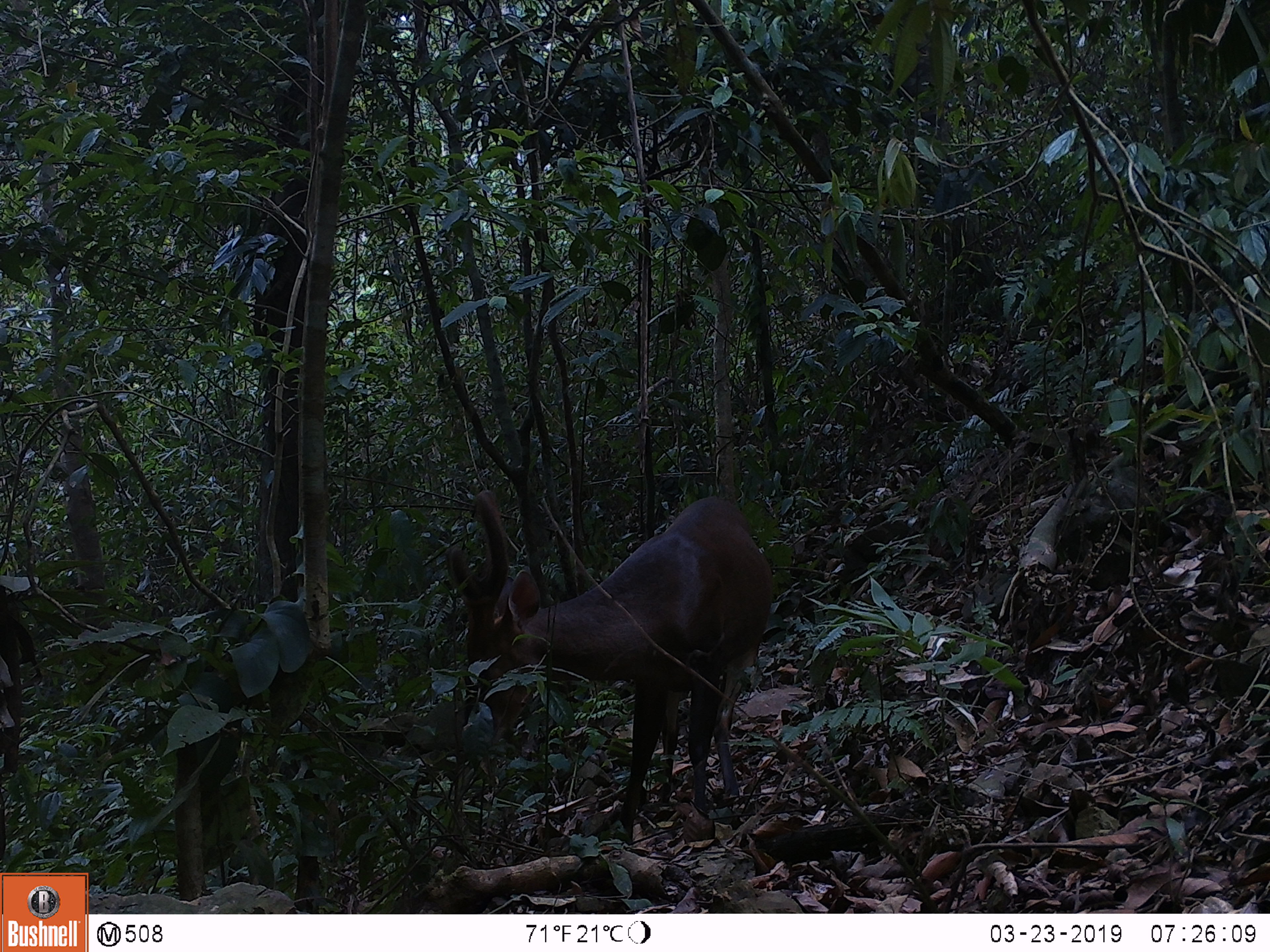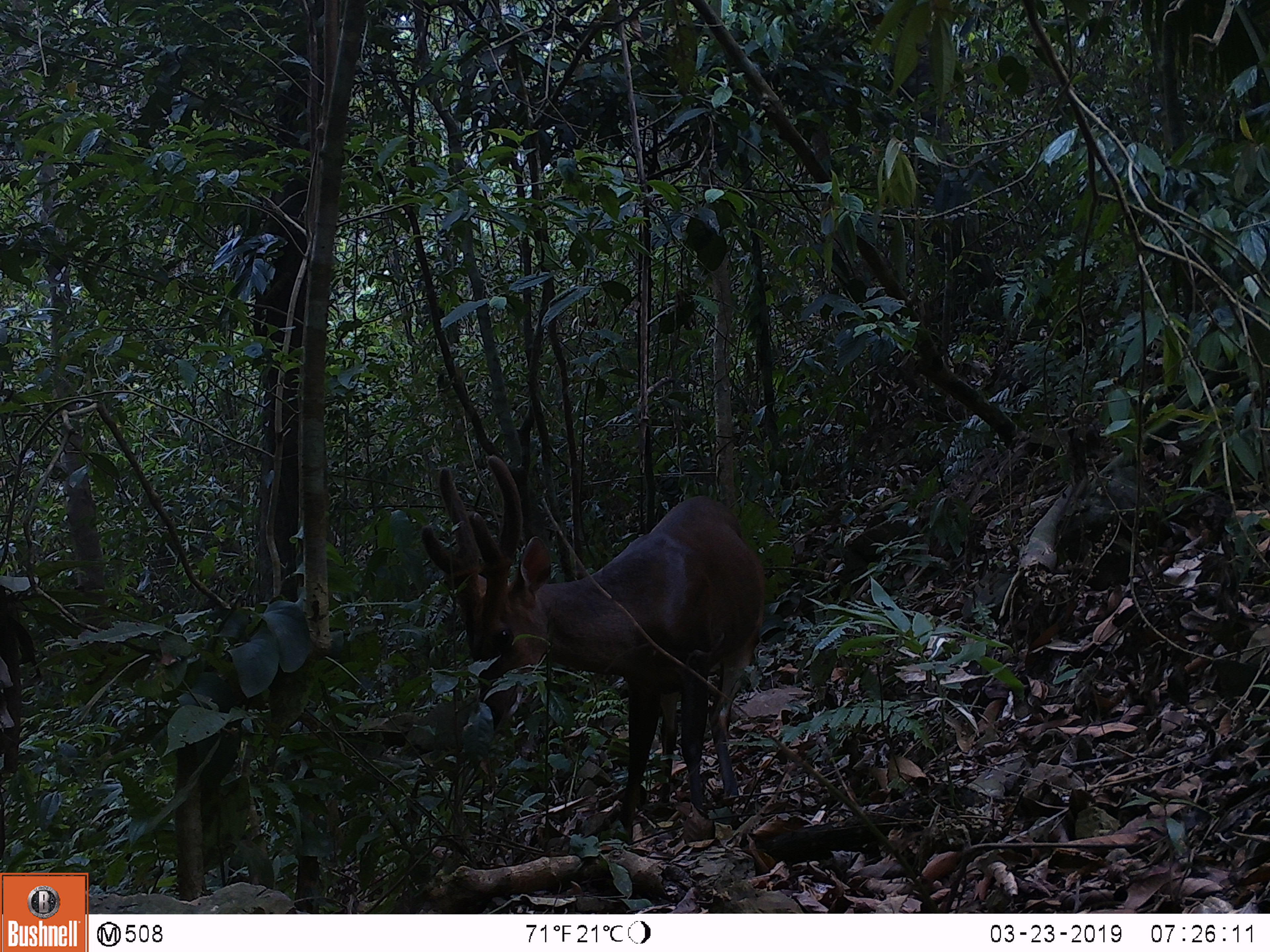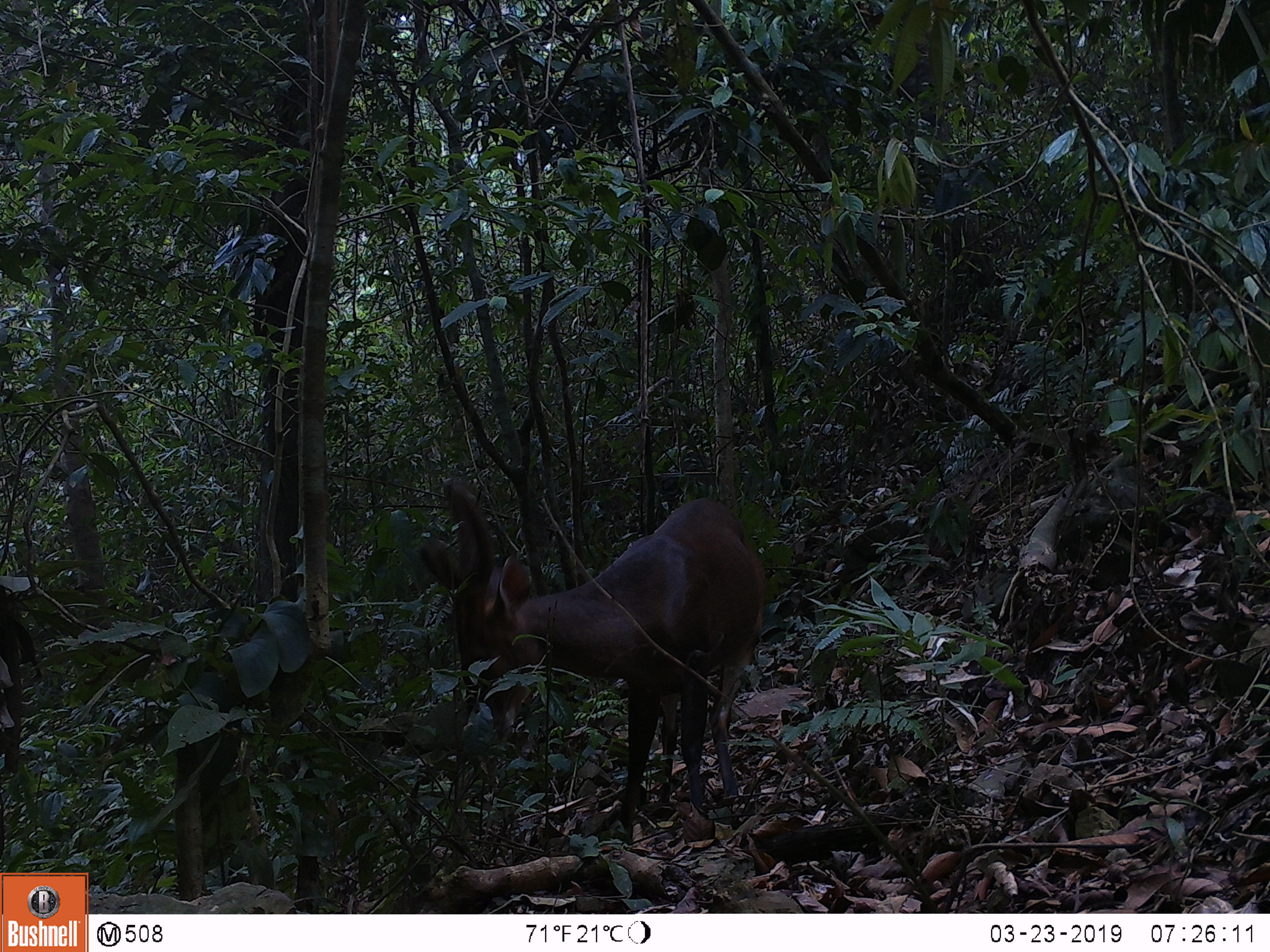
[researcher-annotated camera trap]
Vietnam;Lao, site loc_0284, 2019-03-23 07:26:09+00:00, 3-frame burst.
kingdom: Animalia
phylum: Chordata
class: Mammalia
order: Artiodactyla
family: Cervidae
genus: Muntiacus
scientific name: Muntiacus vuquangensis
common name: large-antlered muntjac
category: large antlered muntjac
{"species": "large antlered muntjac (large-antlered muntjac) (Muntiacus vuquangensis)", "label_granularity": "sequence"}